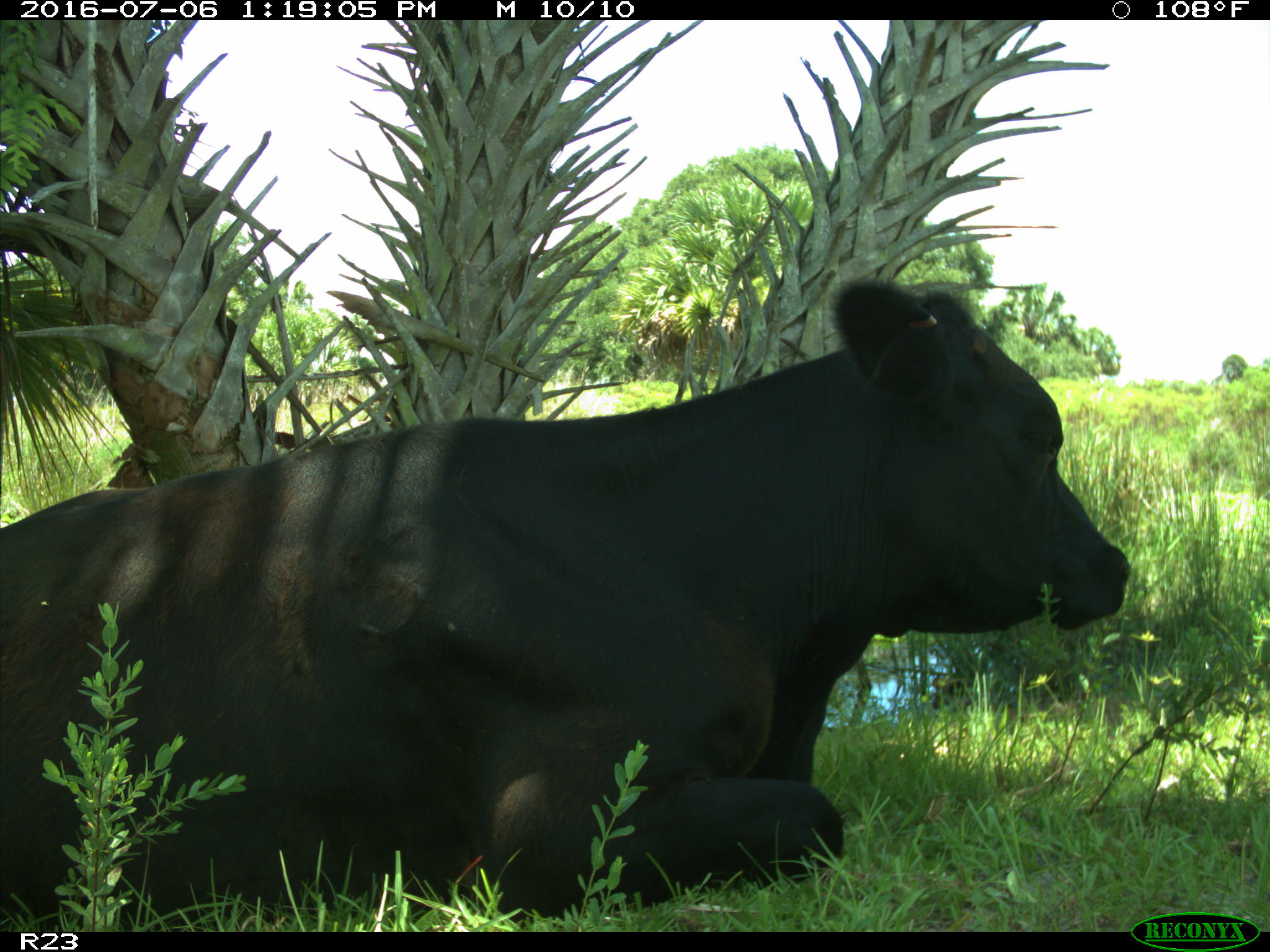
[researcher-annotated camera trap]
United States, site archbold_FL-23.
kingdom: Animalia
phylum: Chordata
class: Mammalia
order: Artiodactyla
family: Bovidae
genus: Bos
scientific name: Bos taurus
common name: domestic cow